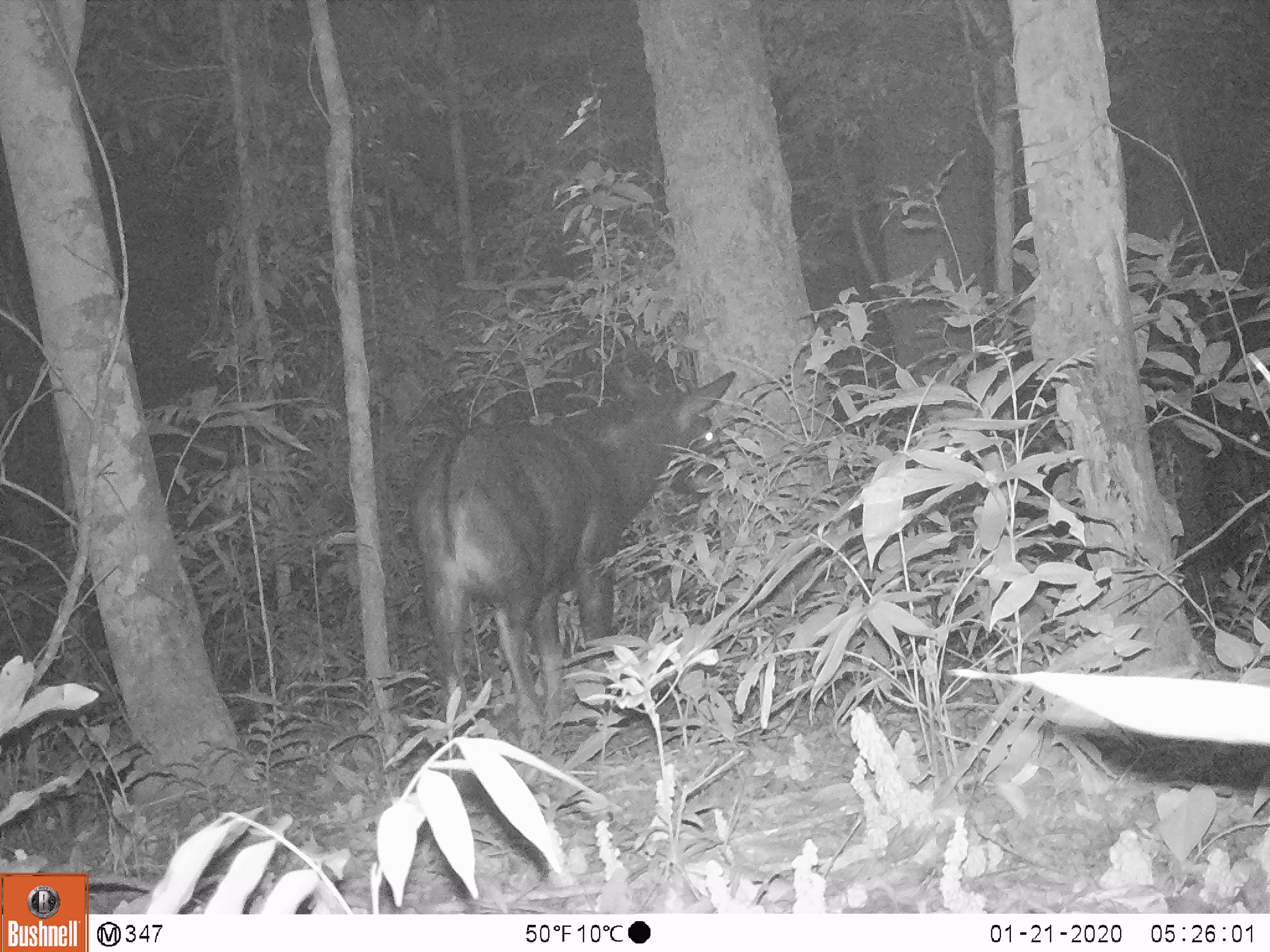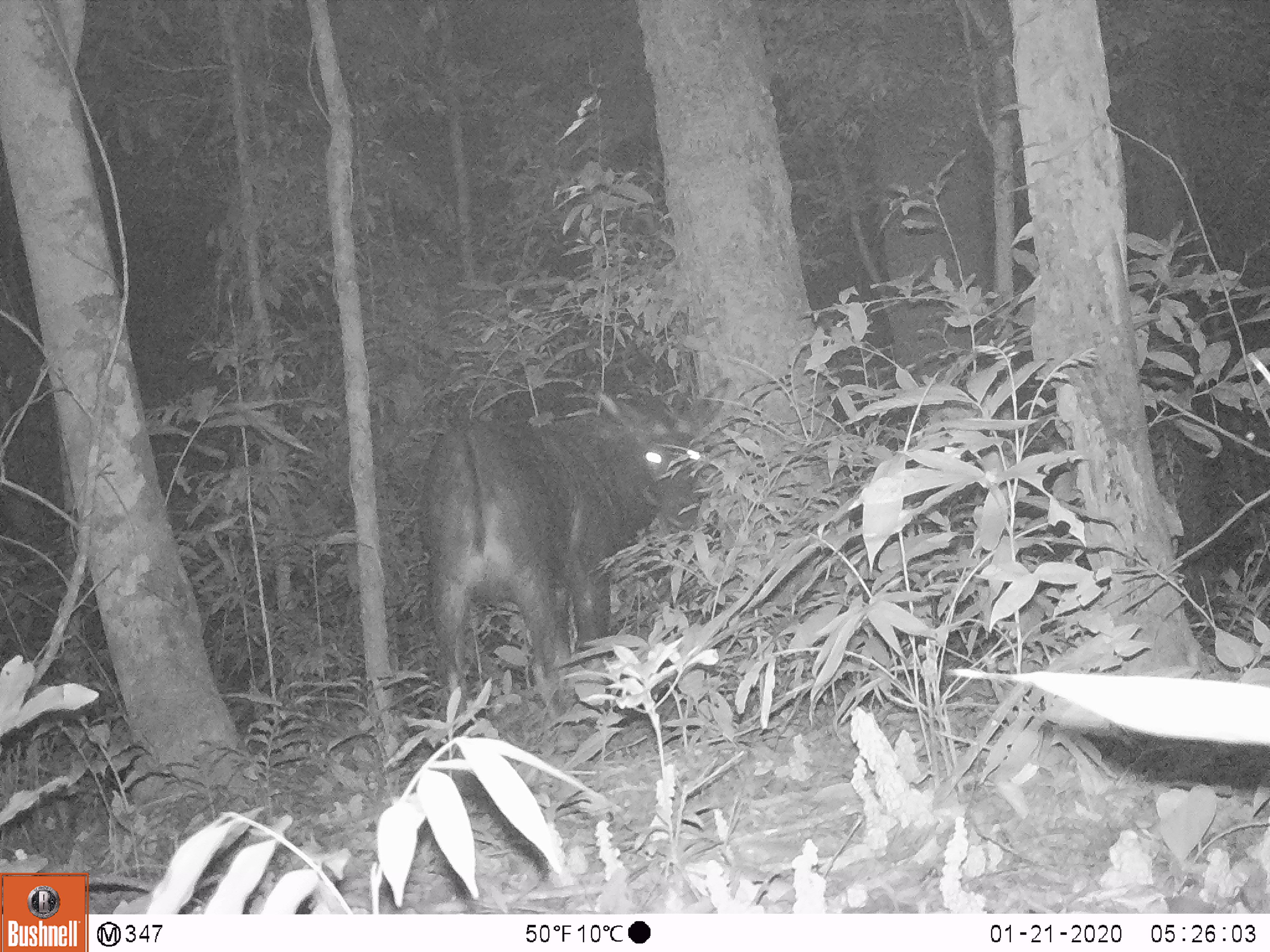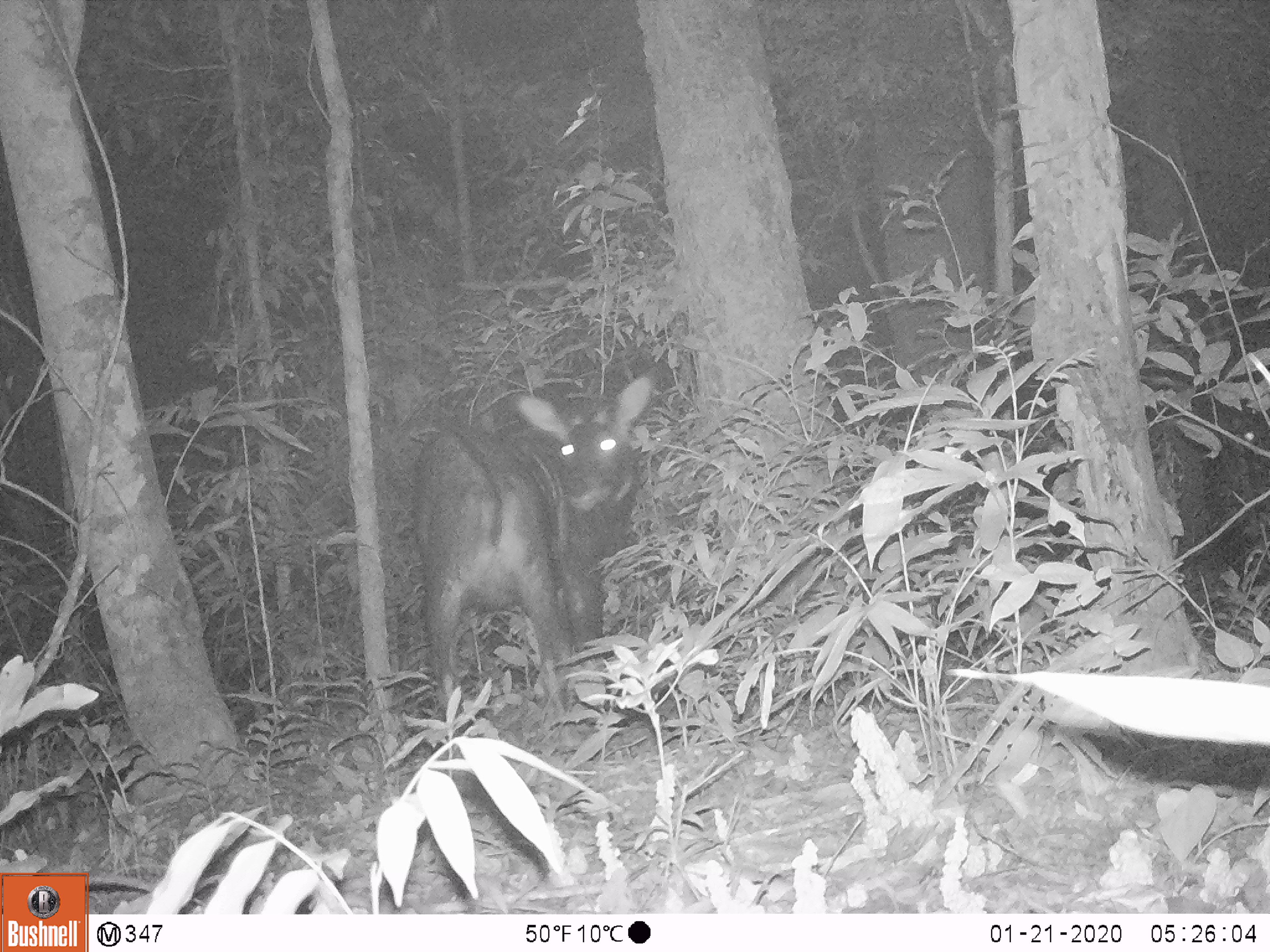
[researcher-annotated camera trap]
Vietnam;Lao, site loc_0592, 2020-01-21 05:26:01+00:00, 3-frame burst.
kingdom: Animalia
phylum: Chordata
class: Mammalia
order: Artiodactyla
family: Bovidae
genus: Capricornis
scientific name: Capricornis sumatraensis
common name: chinese serow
Chinese serow (Capricornis sumatraensis). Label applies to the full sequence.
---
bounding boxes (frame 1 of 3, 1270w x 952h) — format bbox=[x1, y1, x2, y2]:
chinese serow: bbox=[410, 370, 737, 753]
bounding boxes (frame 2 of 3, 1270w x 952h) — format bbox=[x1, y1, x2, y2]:
chinese serow: bbox=[419, 376, 727, 751]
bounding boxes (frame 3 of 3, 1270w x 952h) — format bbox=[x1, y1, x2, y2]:
chinese serow: bbox=[409, 375, 655, 750]